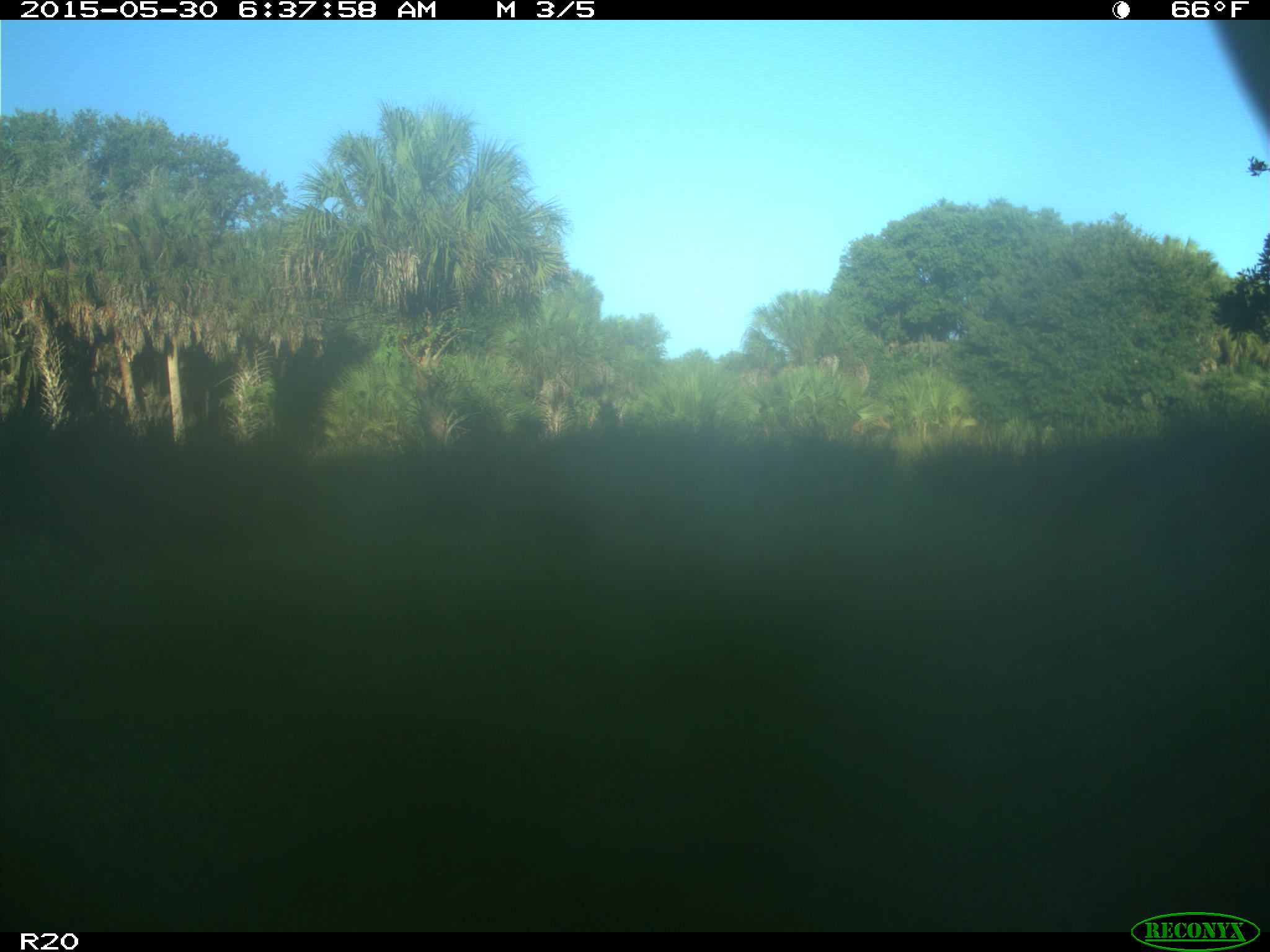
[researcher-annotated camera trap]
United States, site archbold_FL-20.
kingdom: Animalia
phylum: Chordata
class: Mammalia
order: Artiodactyla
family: Bovidae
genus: Bos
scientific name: Bos taurus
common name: domestic cow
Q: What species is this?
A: Bos taurus (domestic cow).